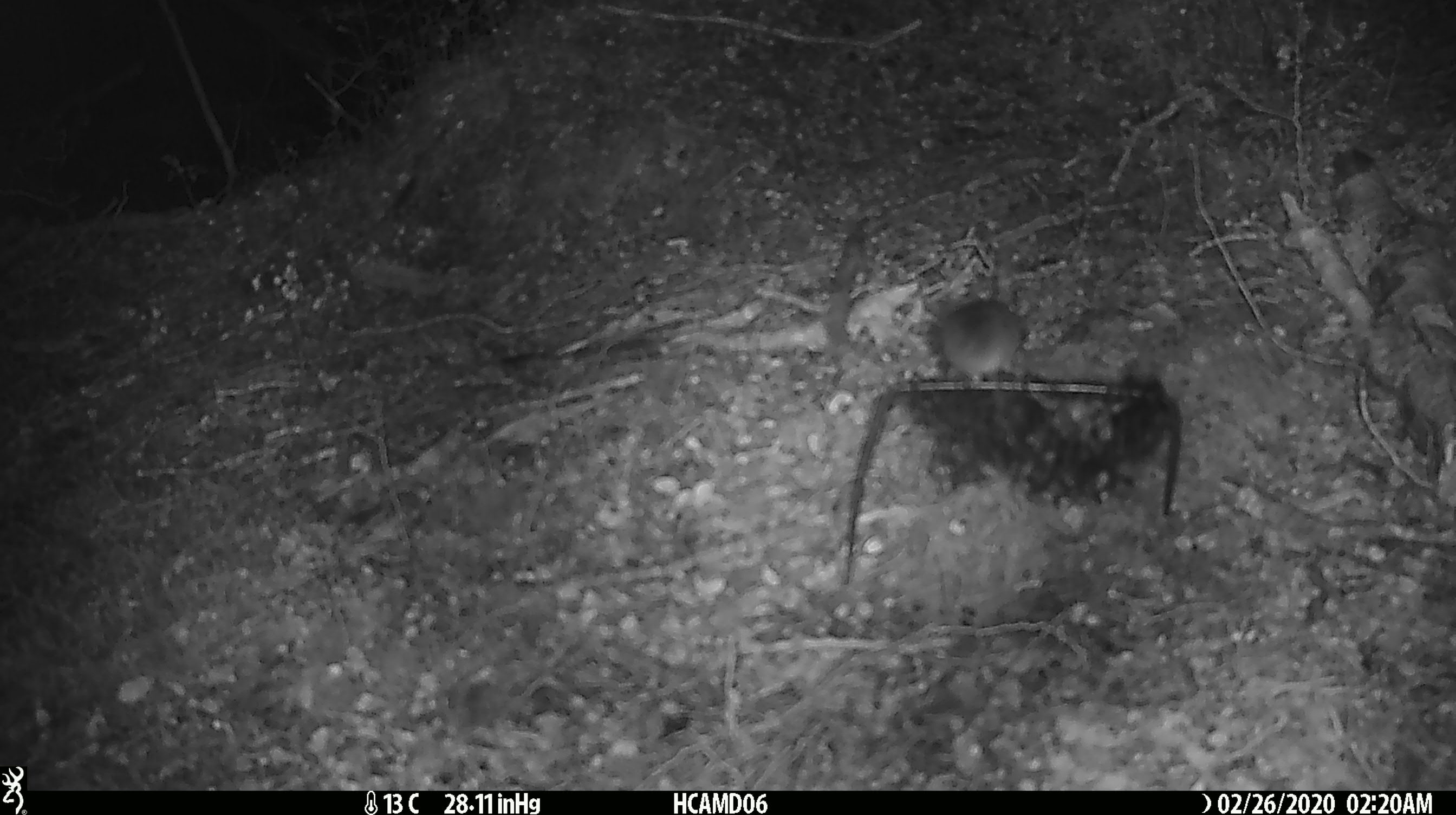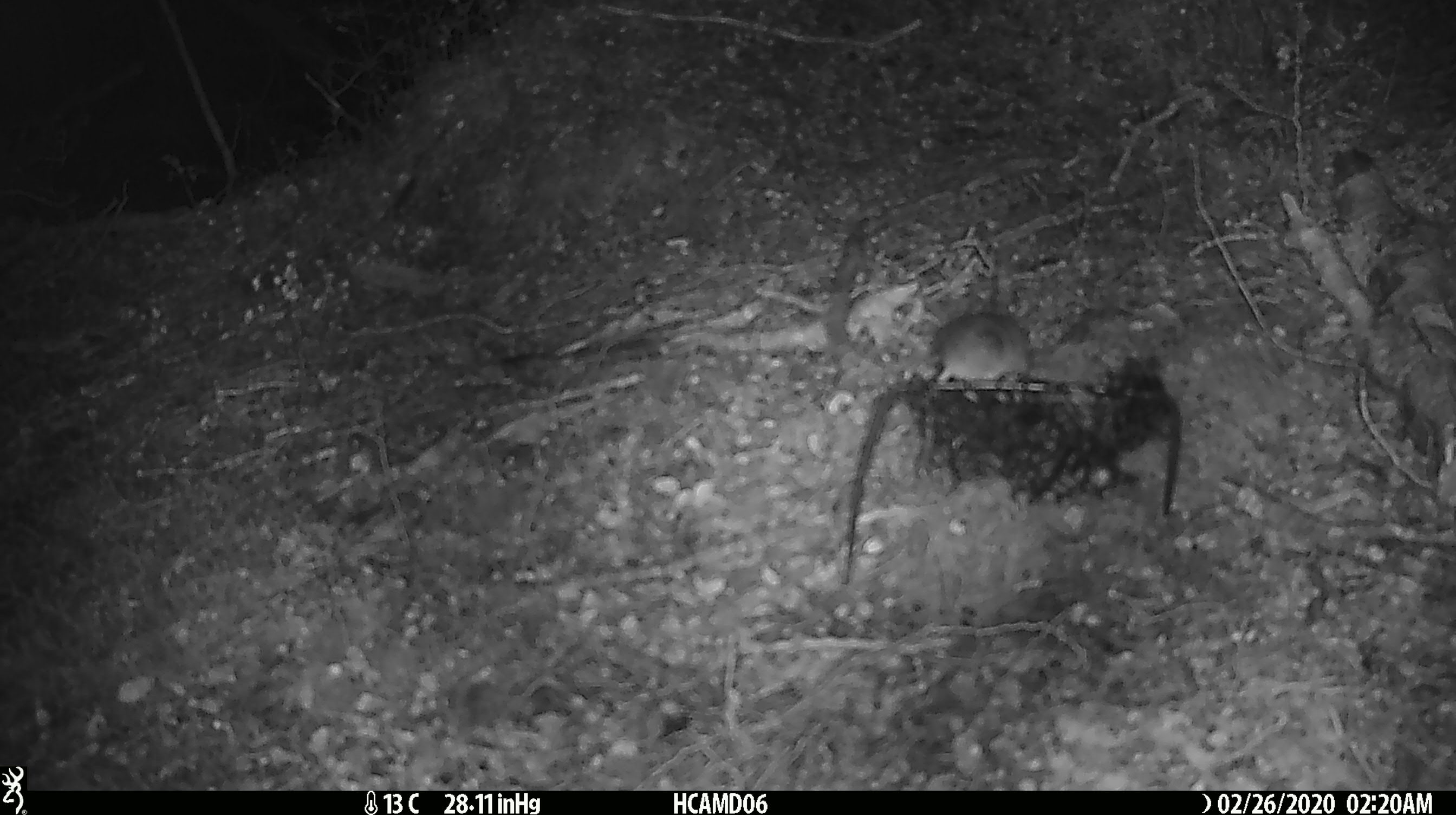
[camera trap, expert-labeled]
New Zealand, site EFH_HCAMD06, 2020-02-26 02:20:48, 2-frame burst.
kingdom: Animalia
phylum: Chordata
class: Mammalia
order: Rodentia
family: Muridae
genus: Mus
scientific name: Mus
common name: mouse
Mouse (Mus).